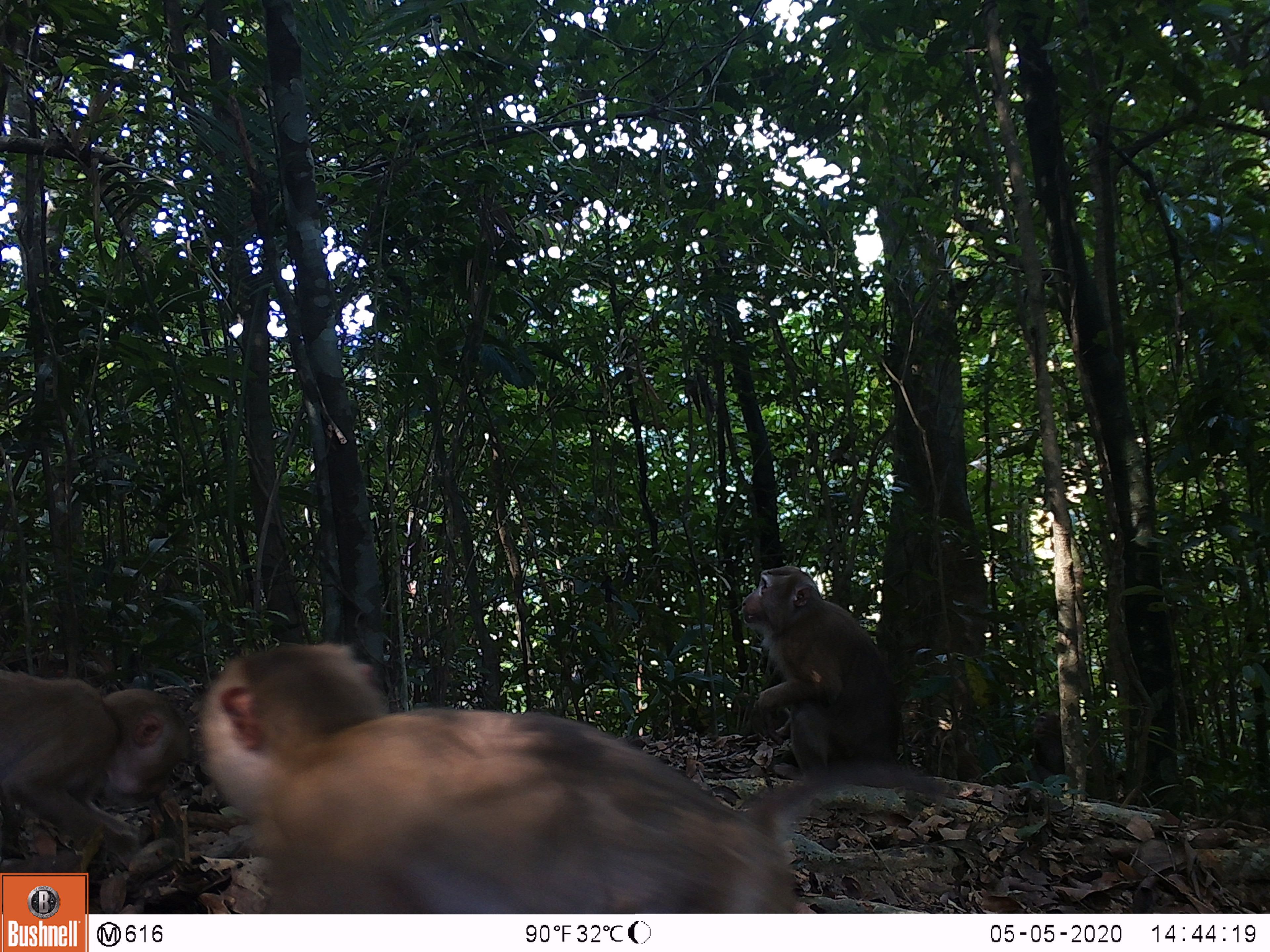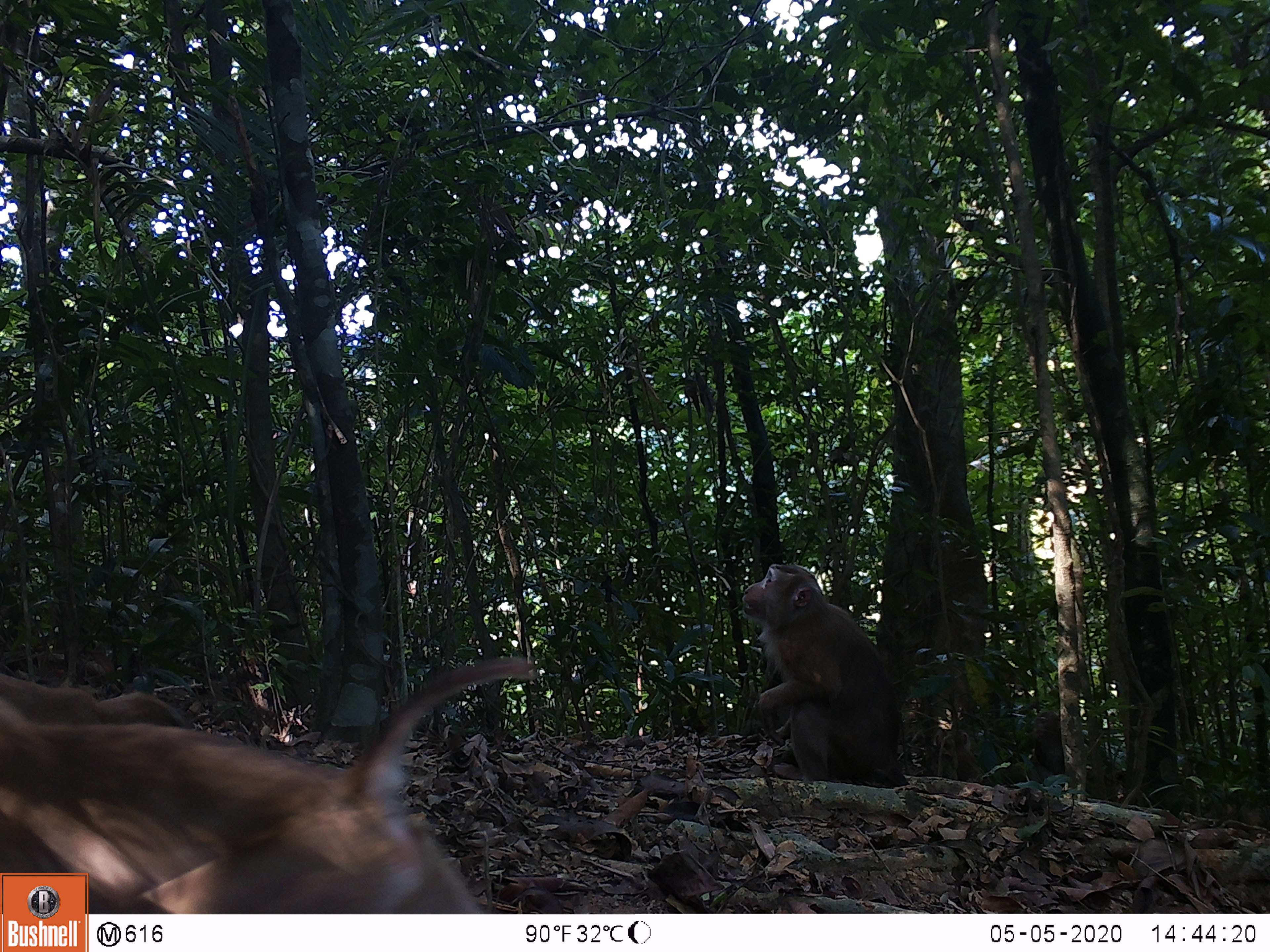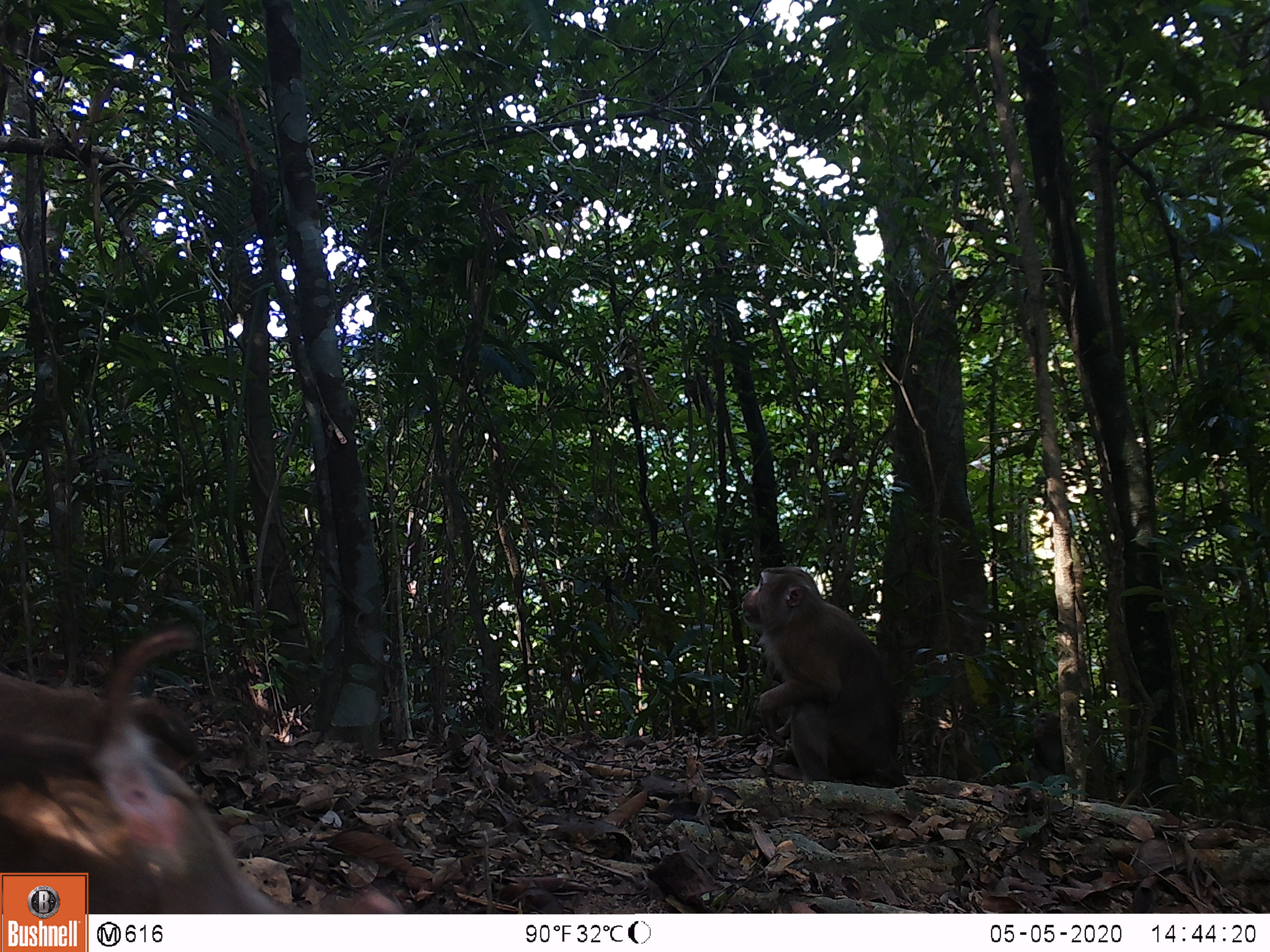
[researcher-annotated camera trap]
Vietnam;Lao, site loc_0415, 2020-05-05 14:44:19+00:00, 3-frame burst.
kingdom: Animalia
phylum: Chordata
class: Mammalia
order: Primates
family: Cercopithecidae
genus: Macaca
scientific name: Macaca nemestrina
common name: pig-tailed macaque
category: pig tailed macaque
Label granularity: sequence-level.